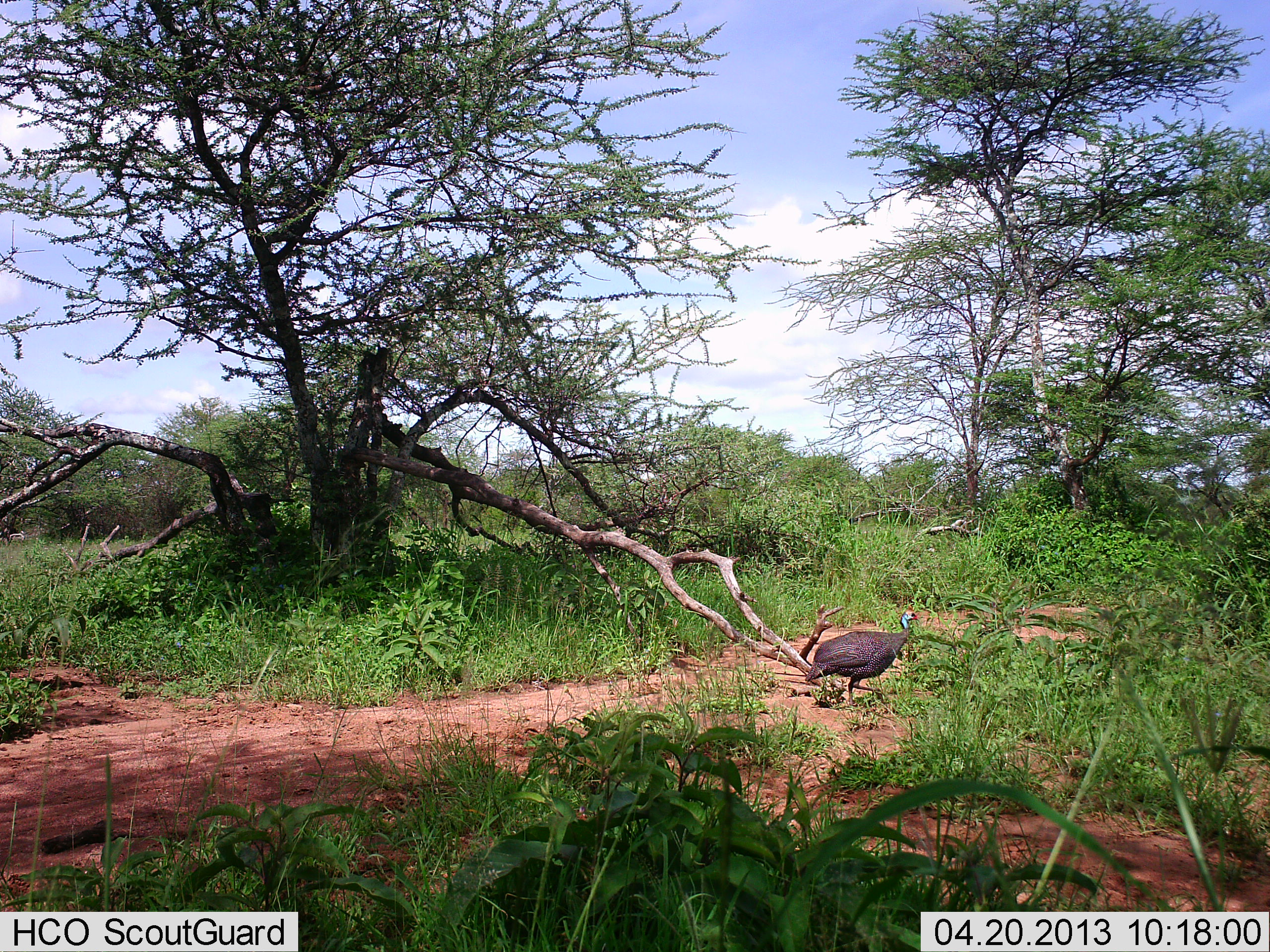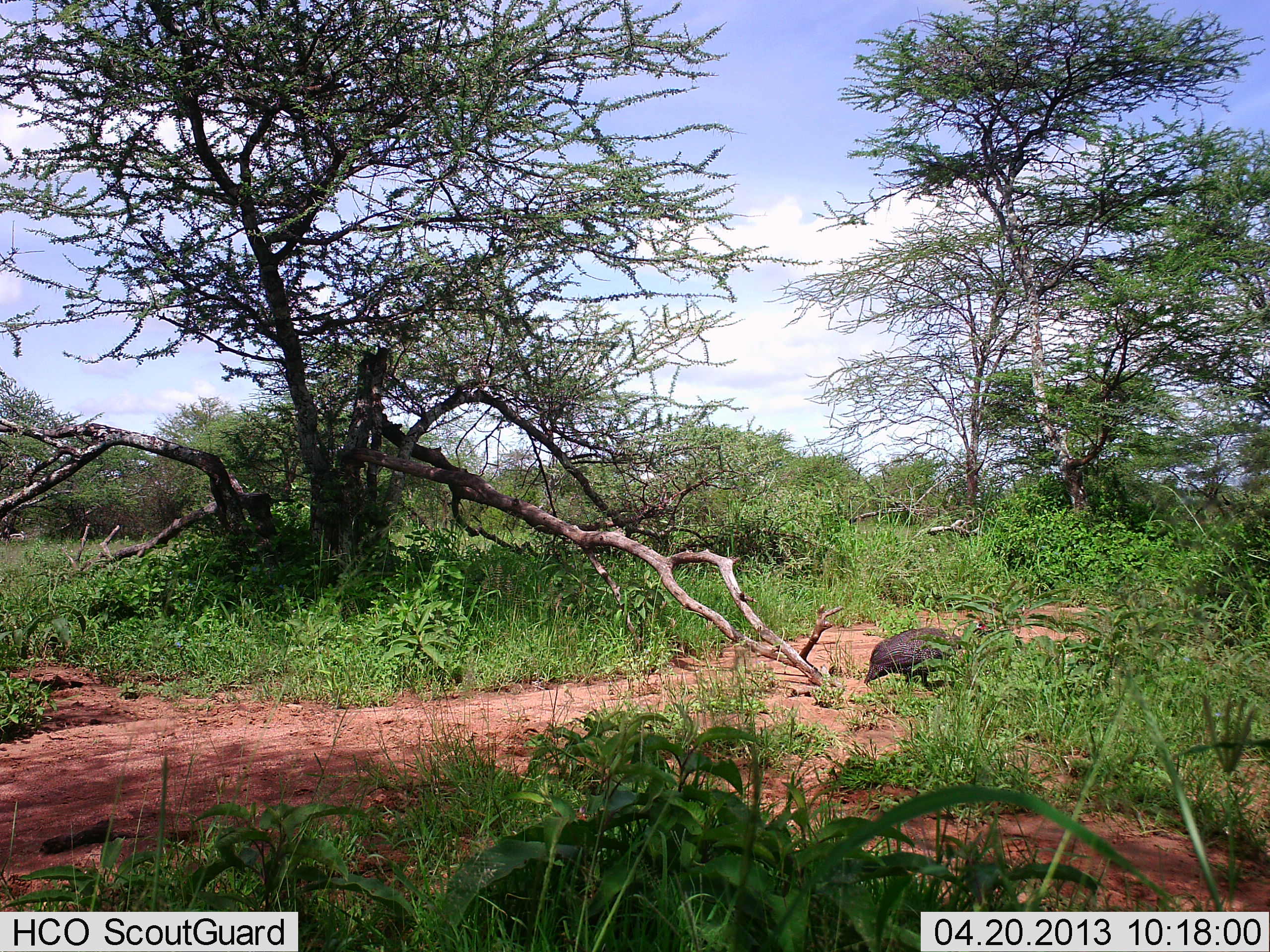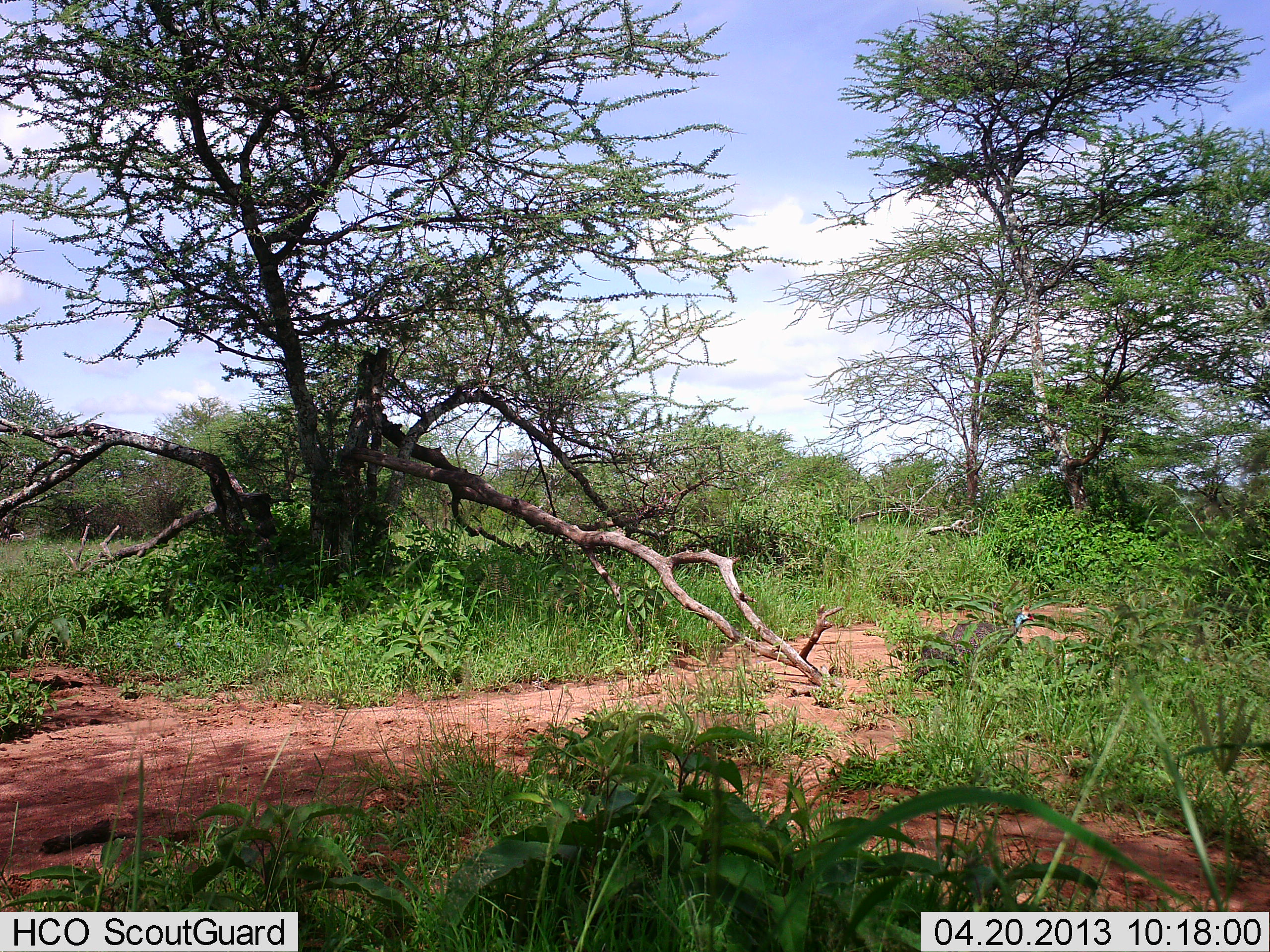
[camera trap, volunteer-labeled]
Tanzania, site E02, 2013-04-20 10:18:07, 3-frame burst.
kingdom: Animalia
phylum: Chordata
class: Aves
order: Galliformes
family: Numididae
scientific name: Numididae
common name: guinea fowl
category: guineafowl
Guineafowl (guinea fowl) (Numididae), count 1. Behavior (volunteer vote fractions): standing 22%, resting 6%, moving 83%, interacting 0%. Young present (vote fraction): 0%. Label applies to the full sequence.